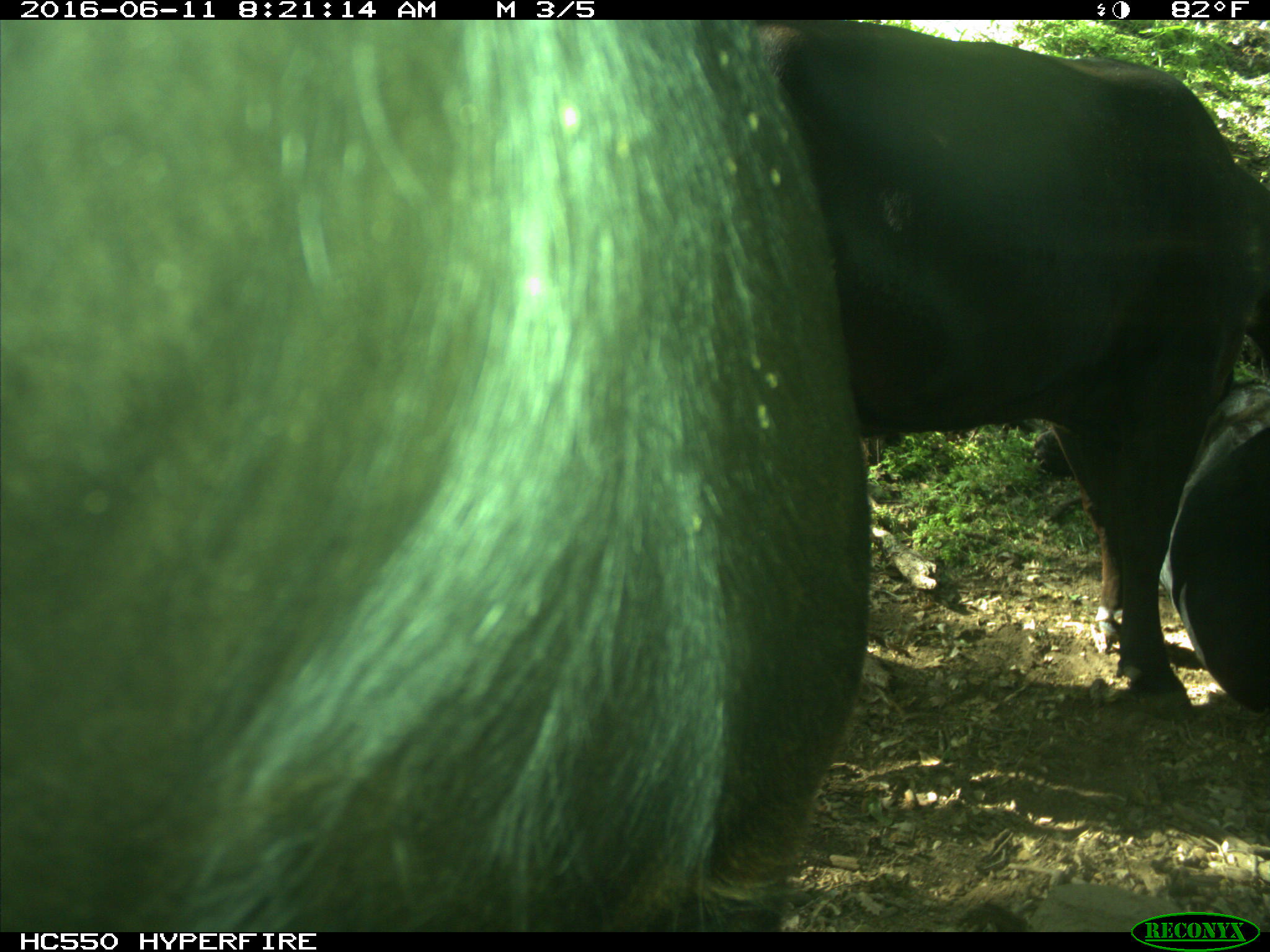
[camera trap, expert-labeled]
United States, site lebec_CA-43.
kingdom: Animalia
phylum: Chordata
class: Mammalia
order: Artiodactyla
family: Bovidae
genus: Bos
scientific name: Bos taurus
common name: domestic cow